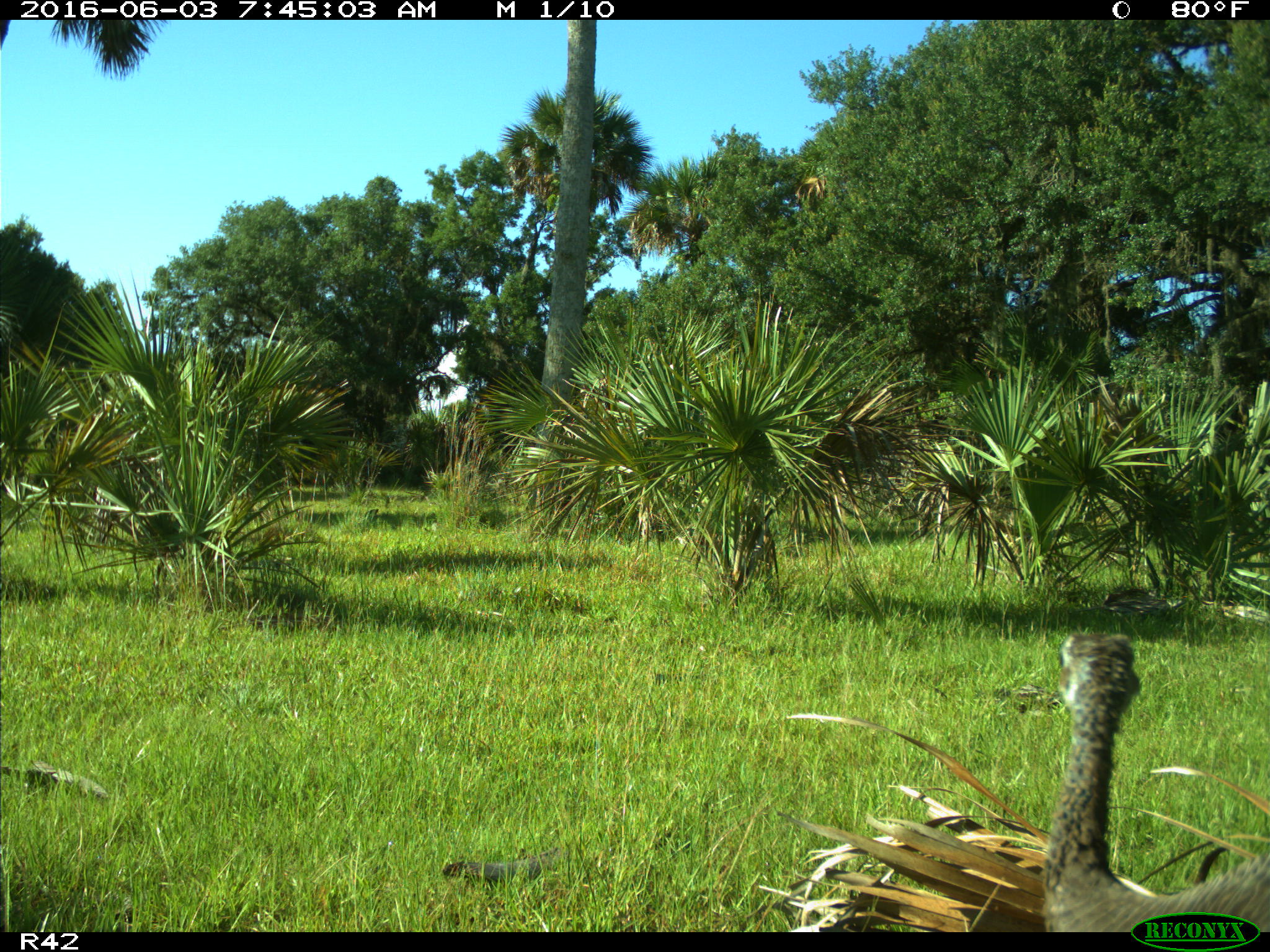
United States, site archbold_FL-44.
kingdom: Animalia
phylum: Chordata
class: Aves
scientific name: Aves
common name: birds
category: unidentified bird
Unidentified bird (birds) (Aves).